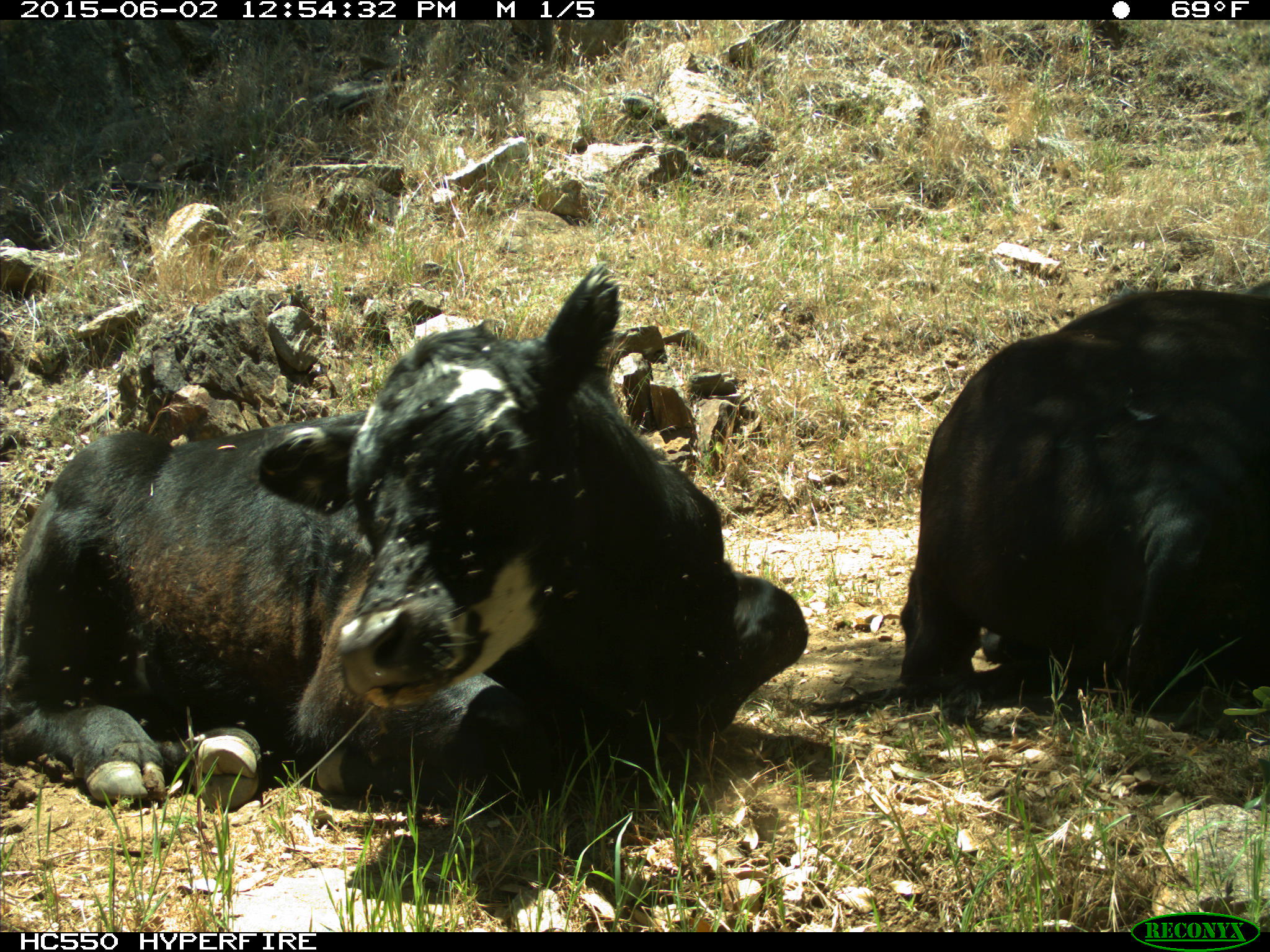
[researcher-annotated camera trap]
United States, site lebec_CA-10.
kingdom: Animalia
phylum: Chordata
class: Mammalia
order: Artiodactyla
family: Bovidae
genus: Bos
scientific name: Bos taurus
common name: domestic cow